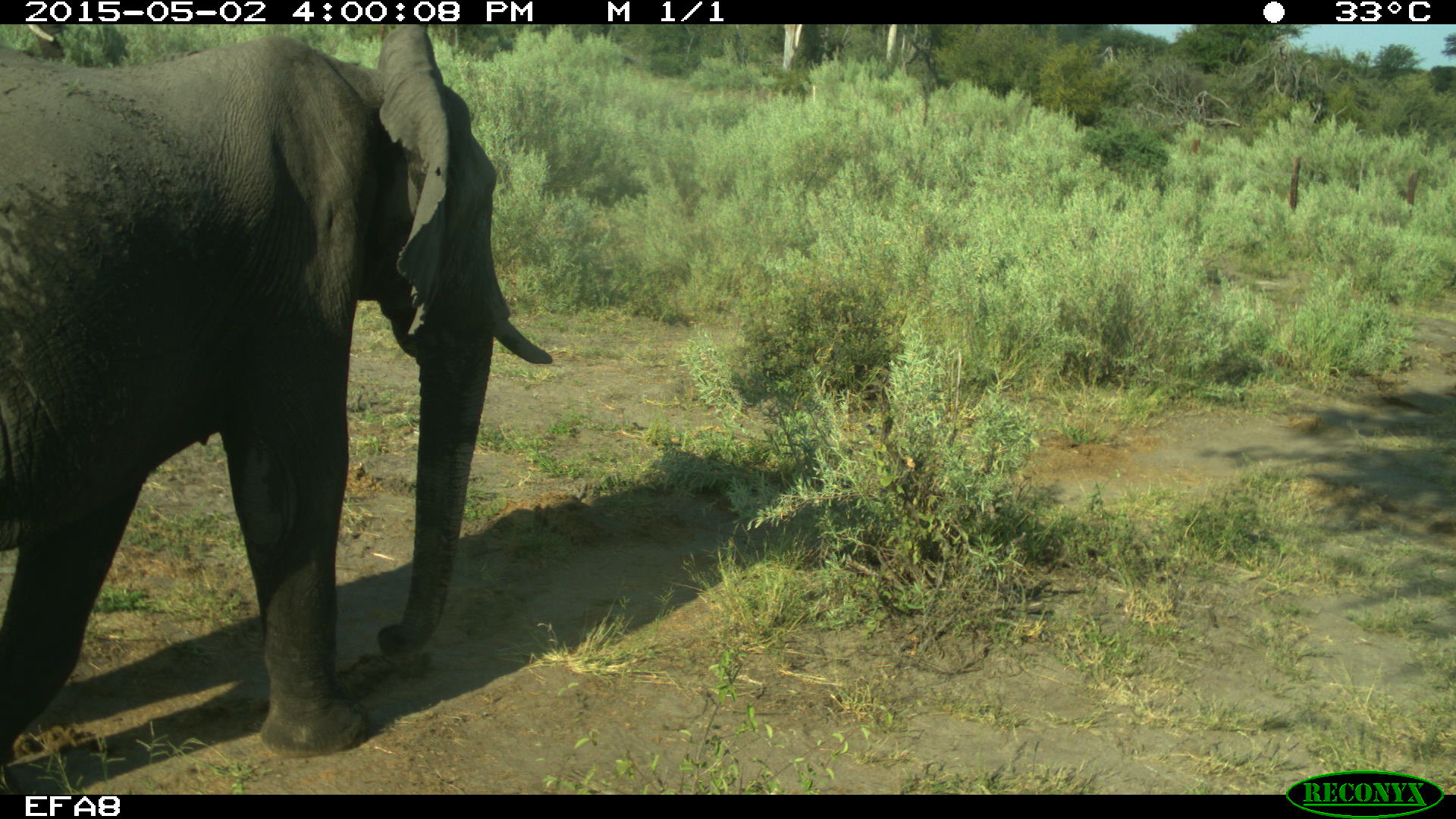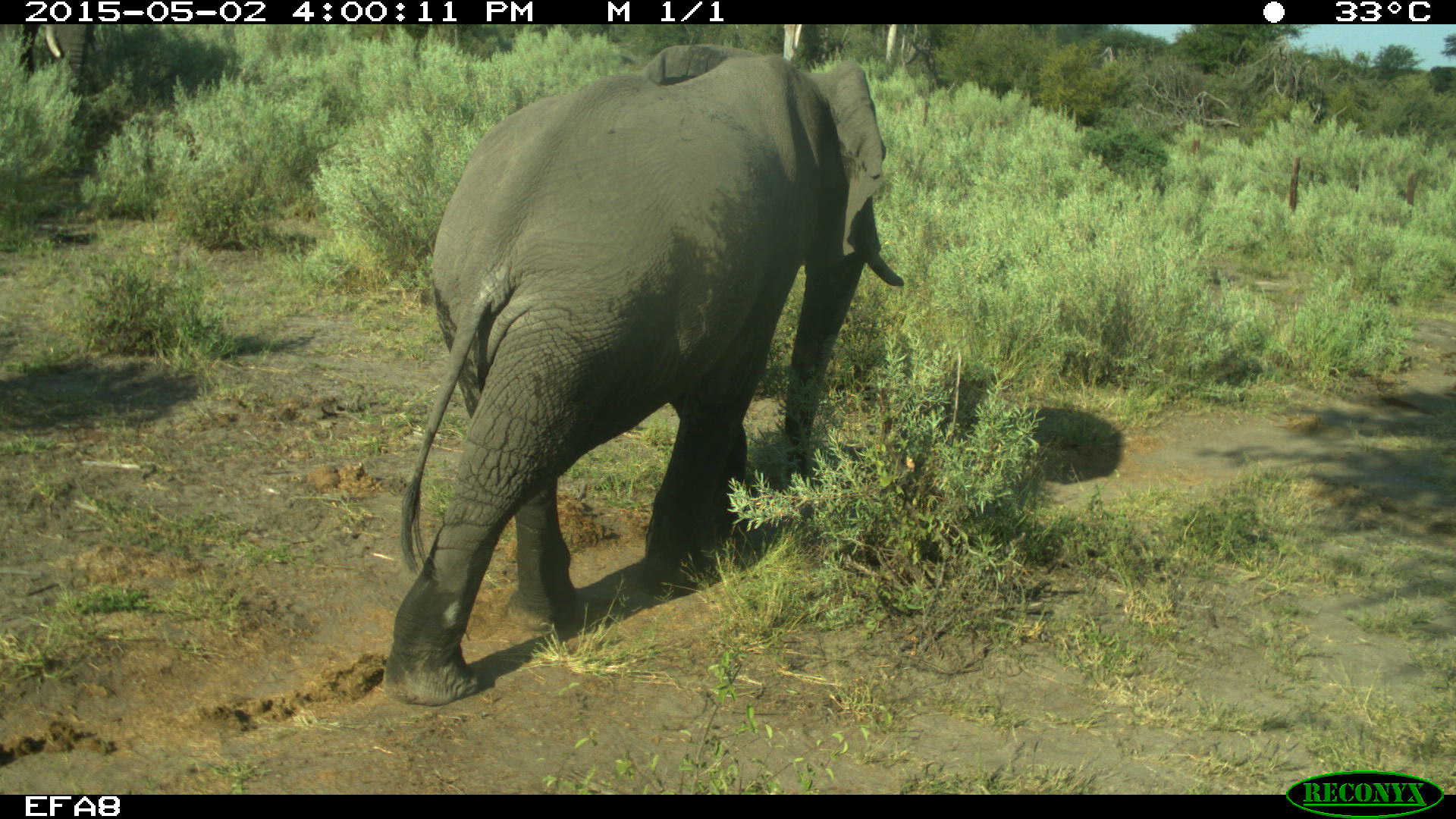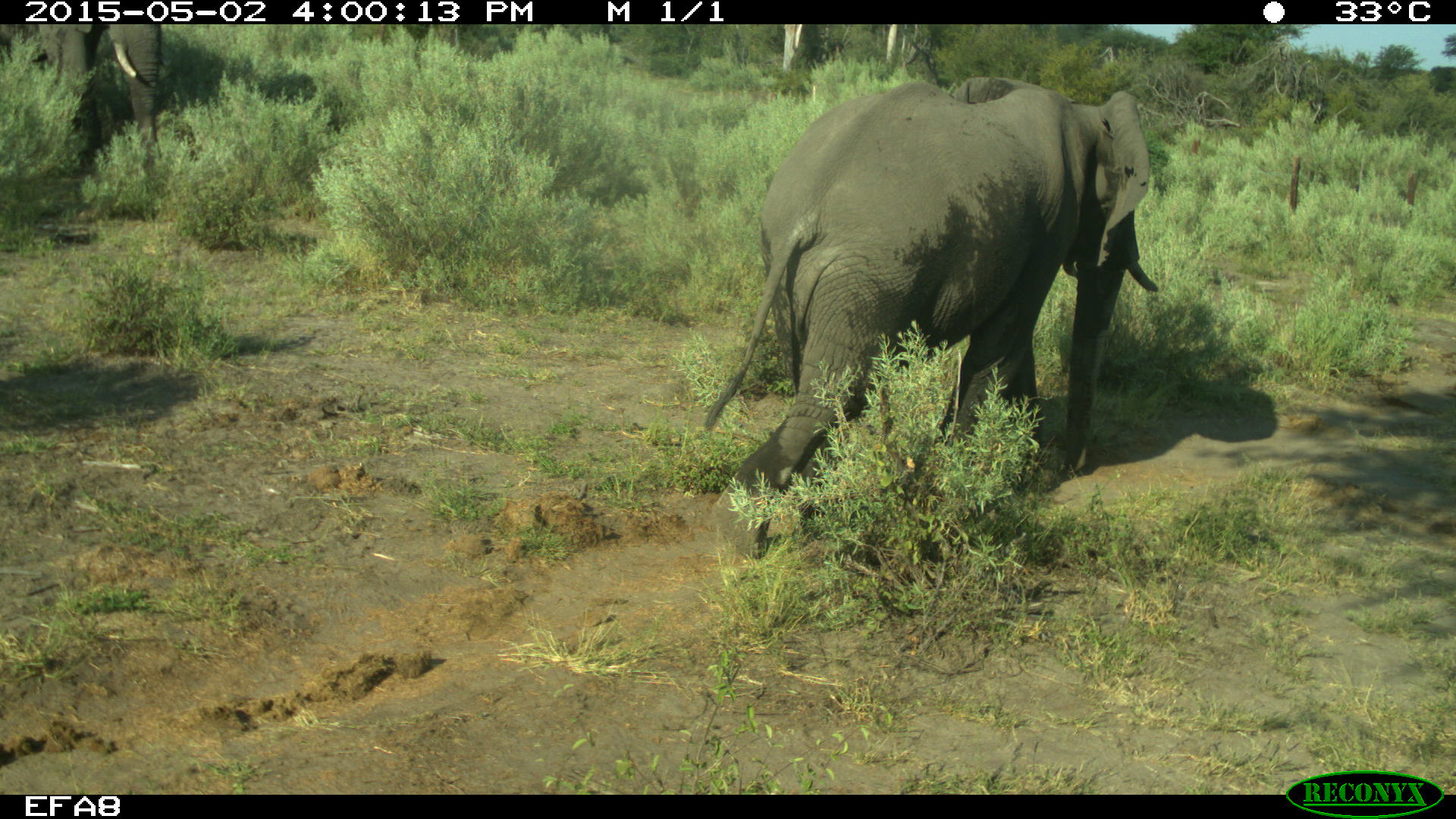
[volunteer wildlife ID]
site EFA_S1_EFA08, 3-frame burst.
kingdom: Animalia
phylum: Chordata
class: Mammalia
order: Proboscidea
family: Elephantidae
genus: Loxodonta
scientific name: Loxodonta africana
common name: african bush elephant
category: elephant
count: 1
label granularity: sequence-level